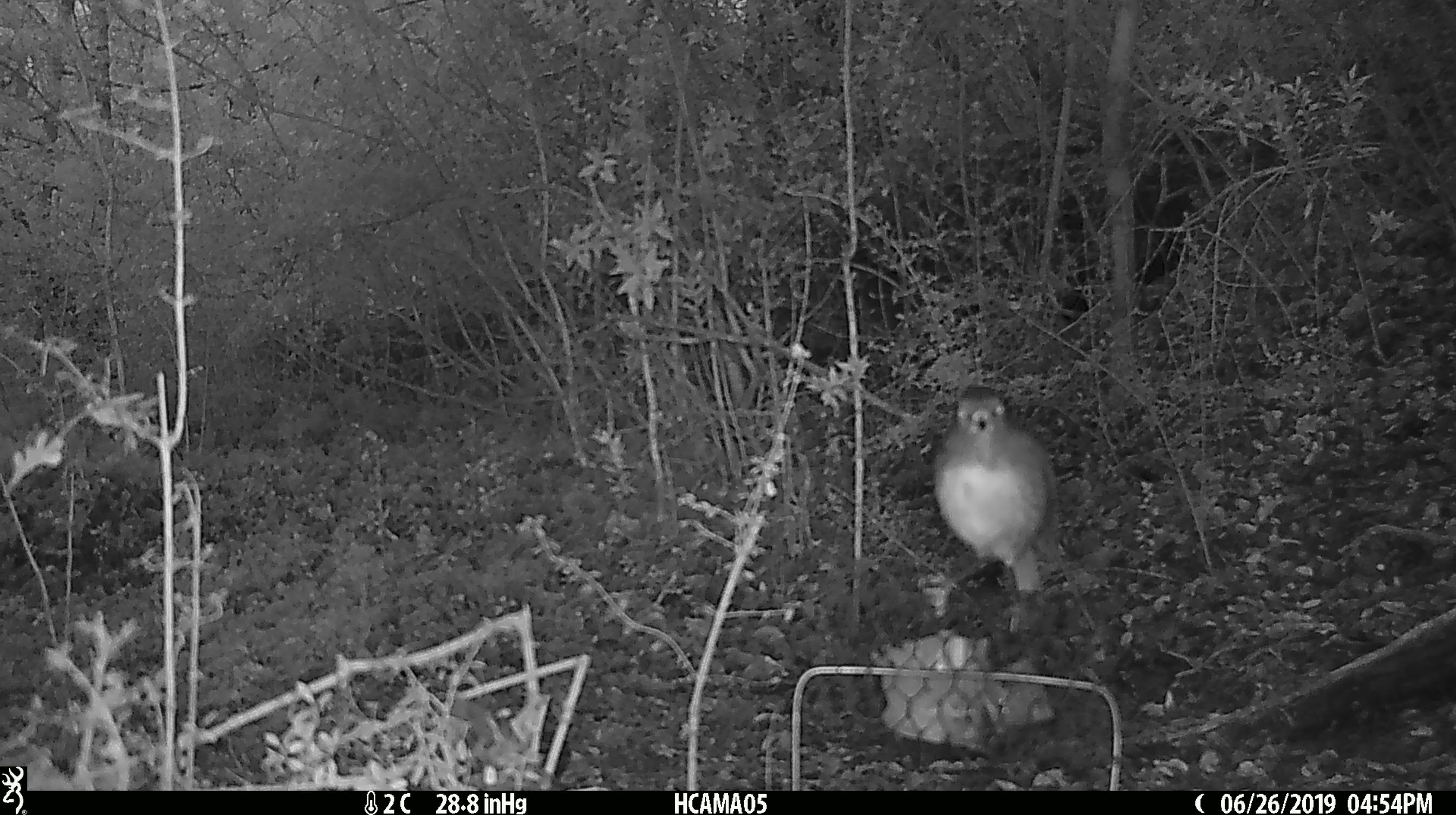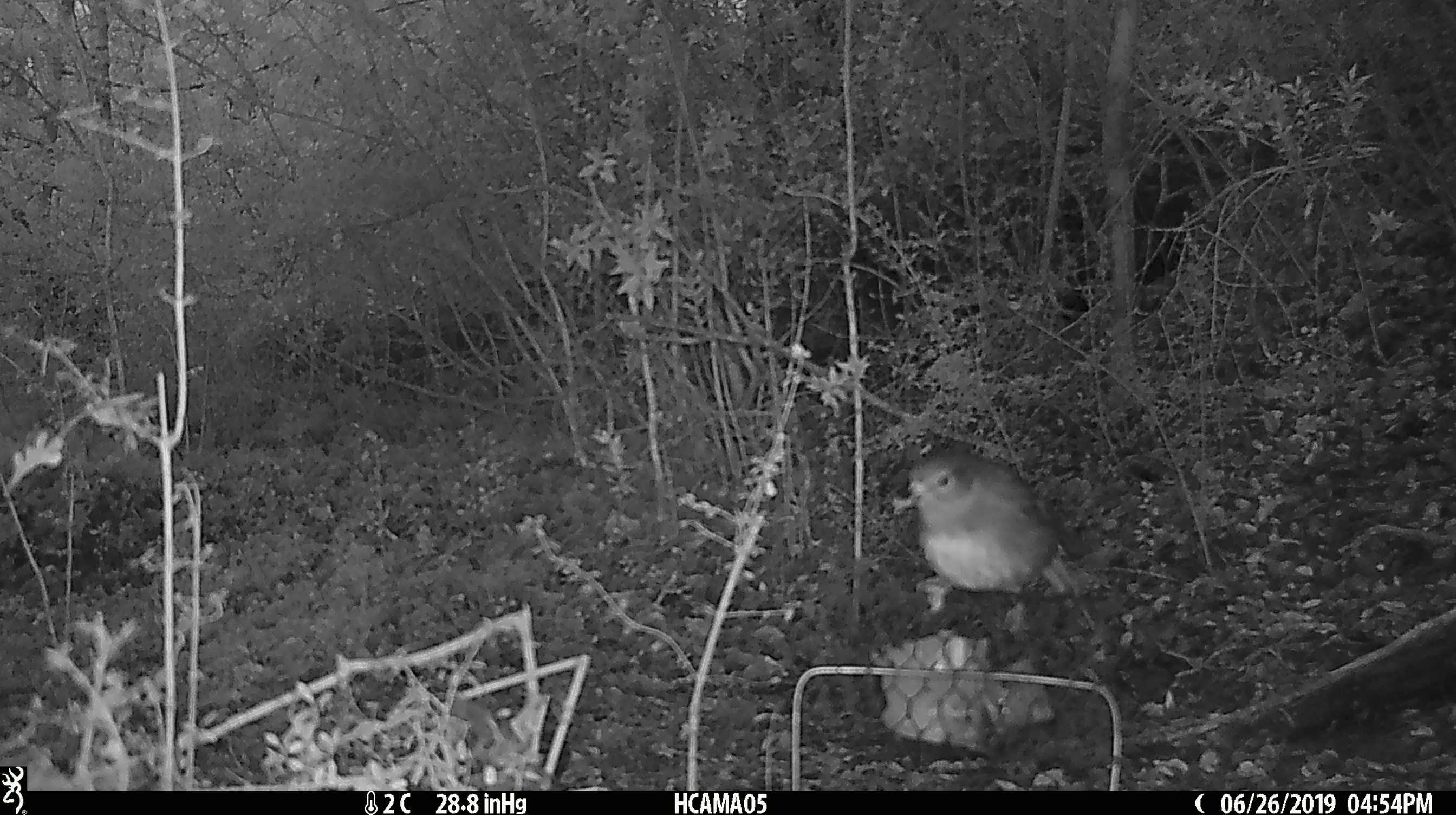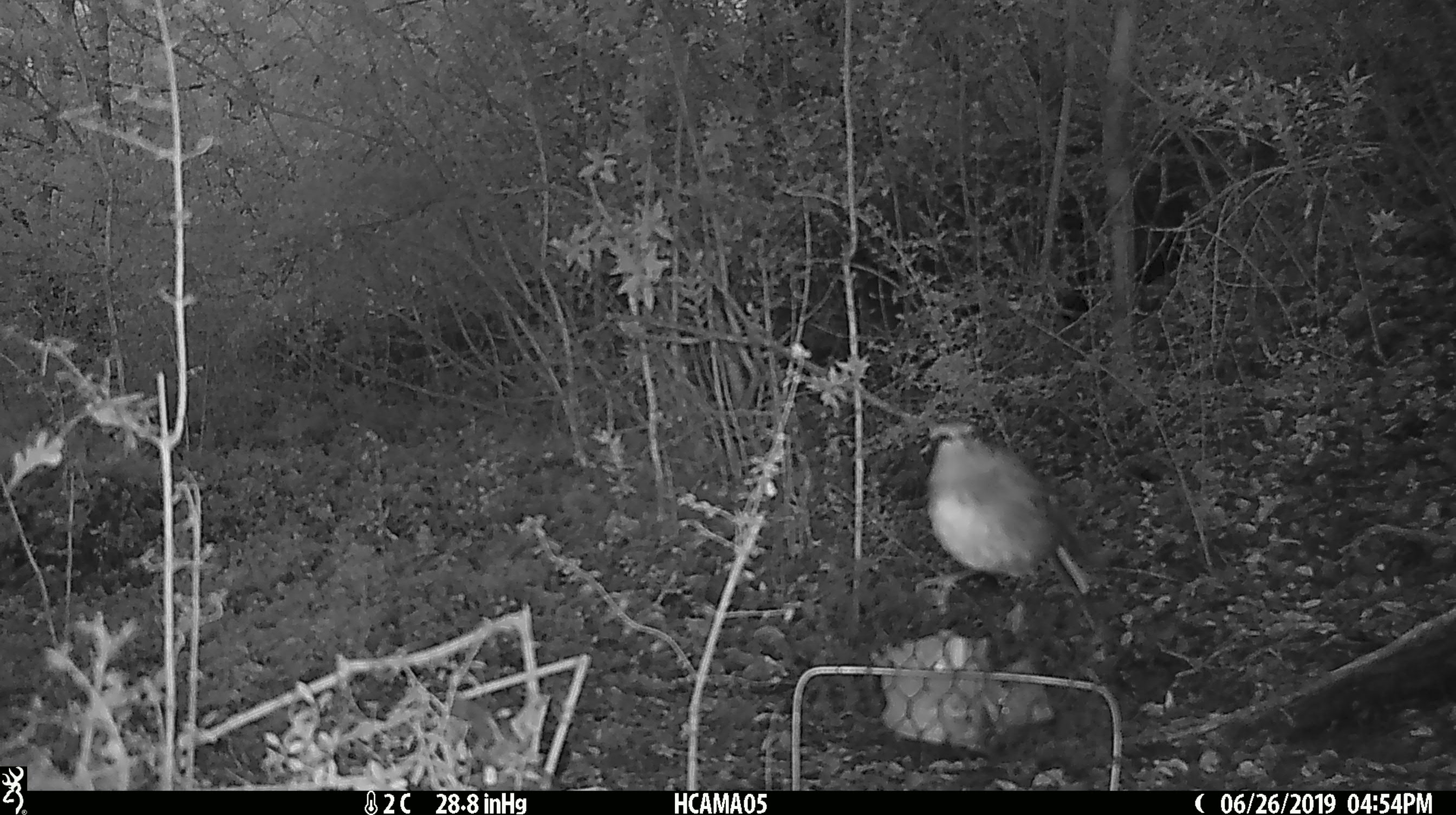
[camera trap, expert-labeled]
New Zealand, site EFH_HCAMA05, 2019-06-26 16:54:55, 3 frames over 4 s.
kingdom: Animalia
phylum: Chordata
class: Aves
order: Passeriformes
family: Petroicidae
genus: Petroica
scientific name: Petroica australis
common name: new zealand robin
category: robin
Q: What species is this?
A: Robin (new zealand robin) (Petroica australis).